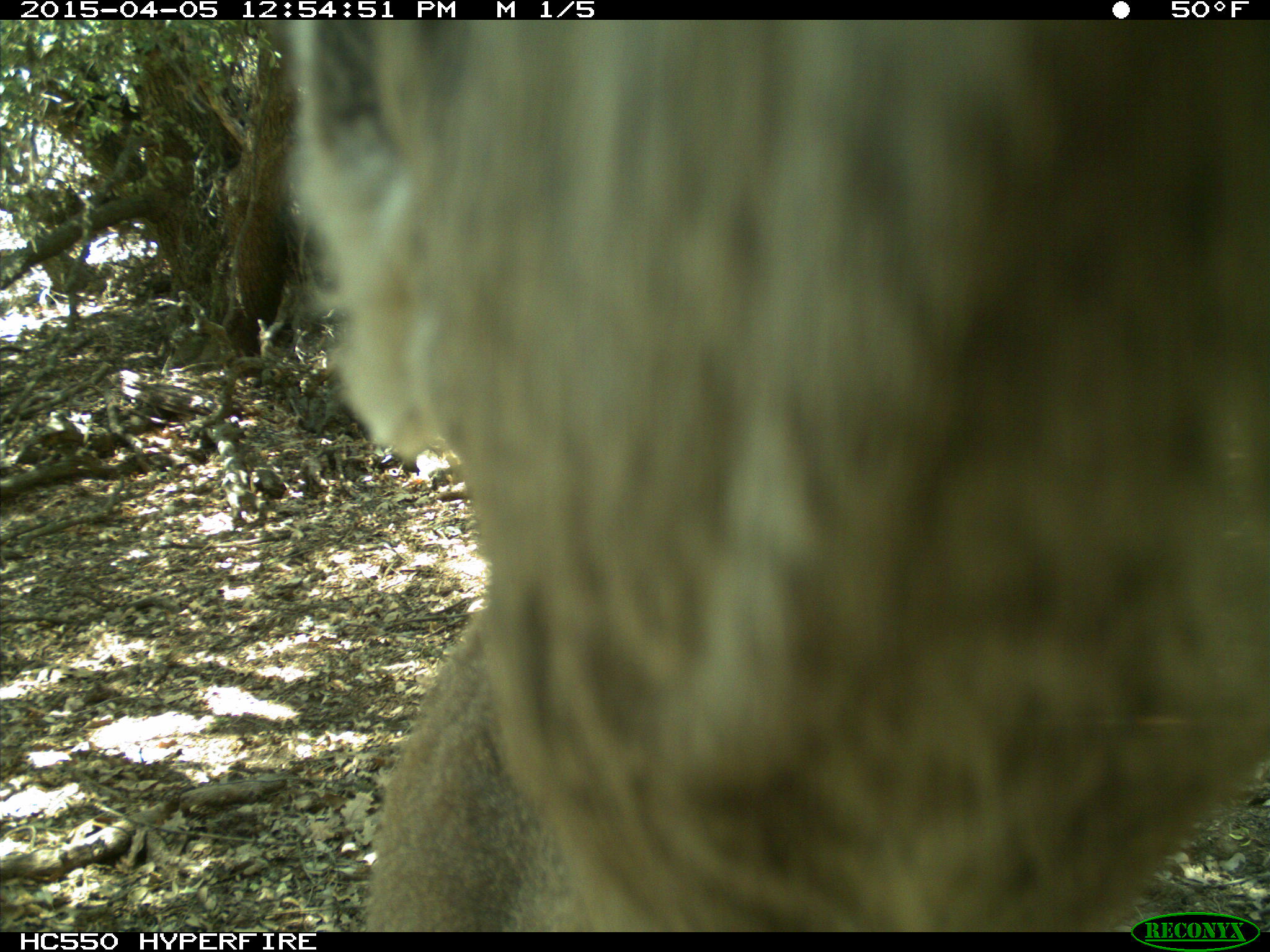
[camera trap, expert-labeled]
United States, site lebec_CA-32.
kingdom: Animalia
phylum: Chordata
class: Mammalia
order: Artiodactyla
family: Cervidae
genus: Odocoileus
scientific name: Odocoileus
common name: deer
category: unidentified deer